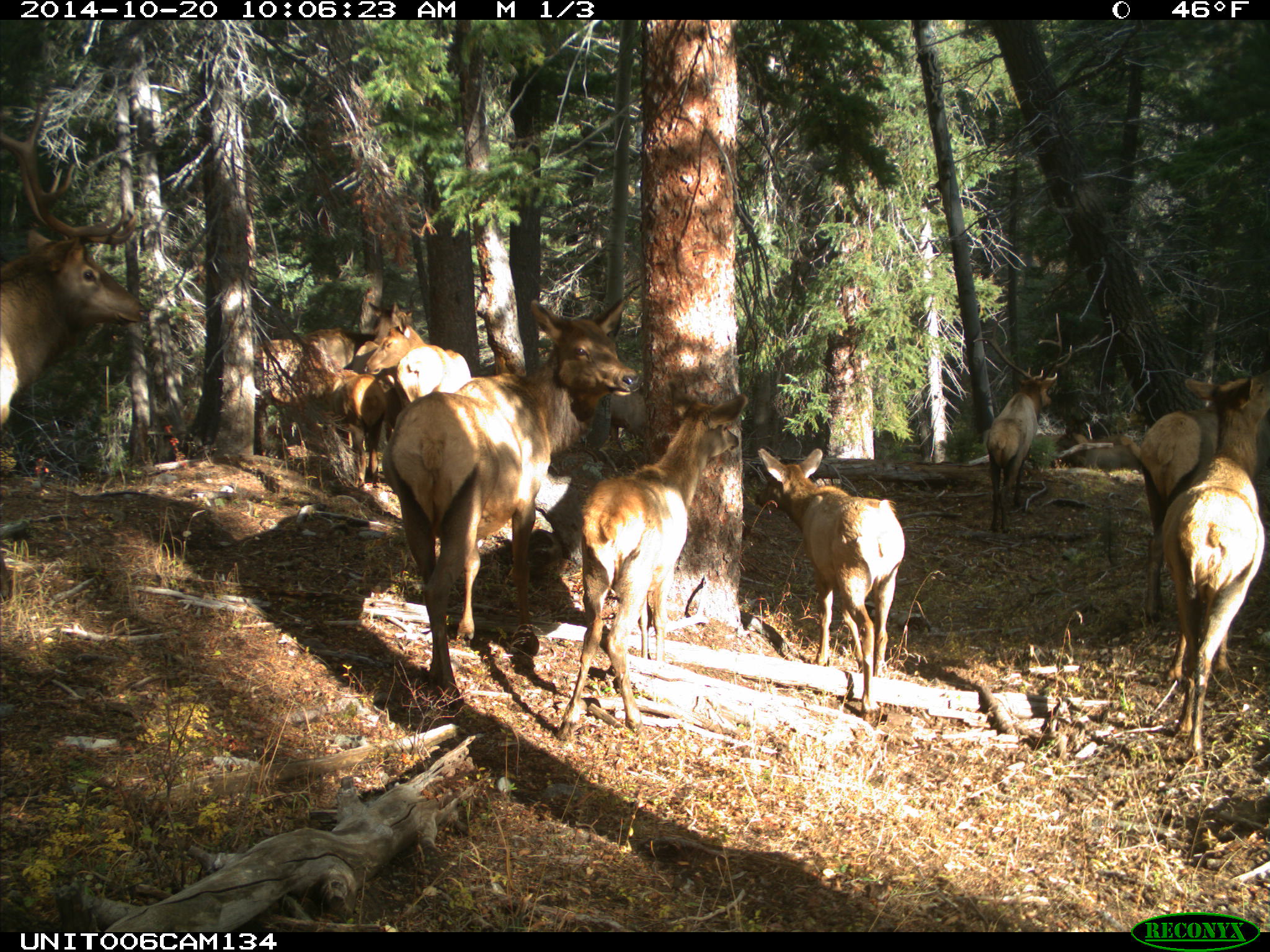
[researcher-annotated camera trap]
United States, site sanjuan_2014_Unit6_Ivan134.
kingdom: Animalia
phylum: Chordata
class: Mammalia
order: Artiodactyla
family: Cervidae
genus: Cervus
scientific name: Cervus elaphus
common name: red deer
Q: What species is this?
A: Cervus elaphus (red deer).